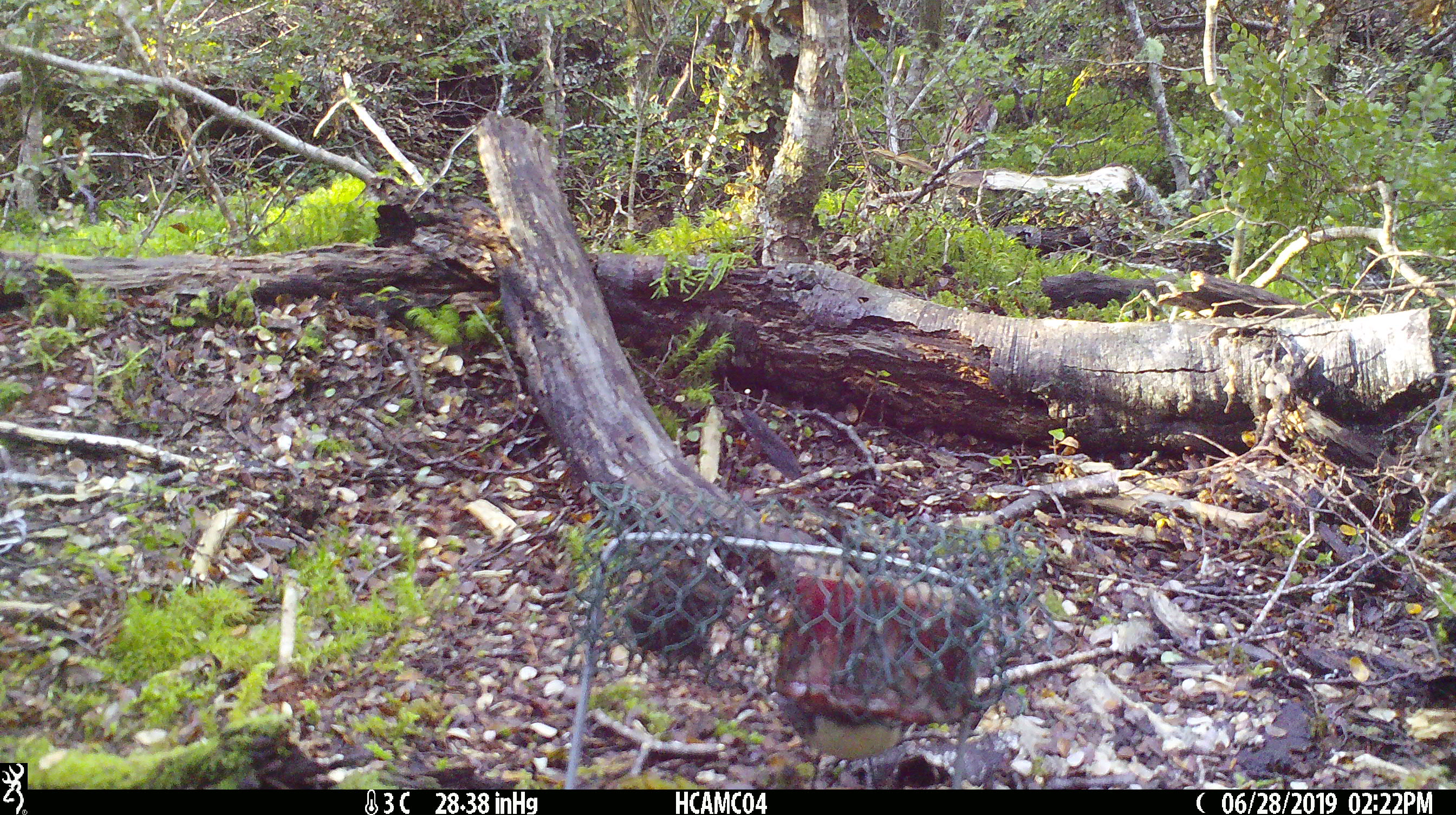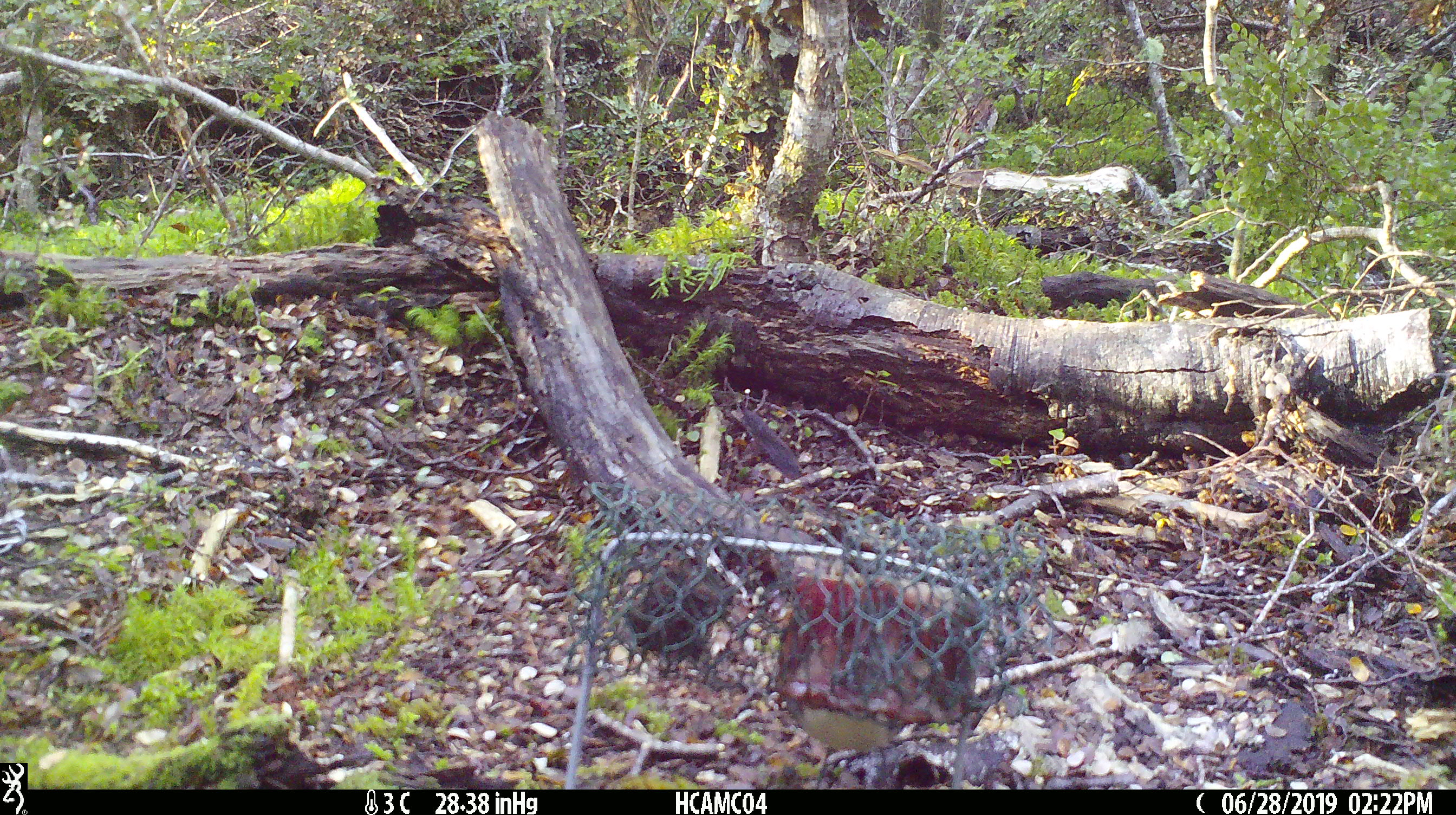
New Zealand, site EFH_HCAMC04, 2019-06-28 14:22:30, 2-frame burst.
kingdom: Animalia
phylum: Chordata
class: Aves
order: Passeriformes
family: Petroicidae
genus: Petroica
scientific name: Petroica australis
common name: new zealand robin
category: robin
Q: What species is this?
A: Robin (new zealand robin) (Petroica australis).